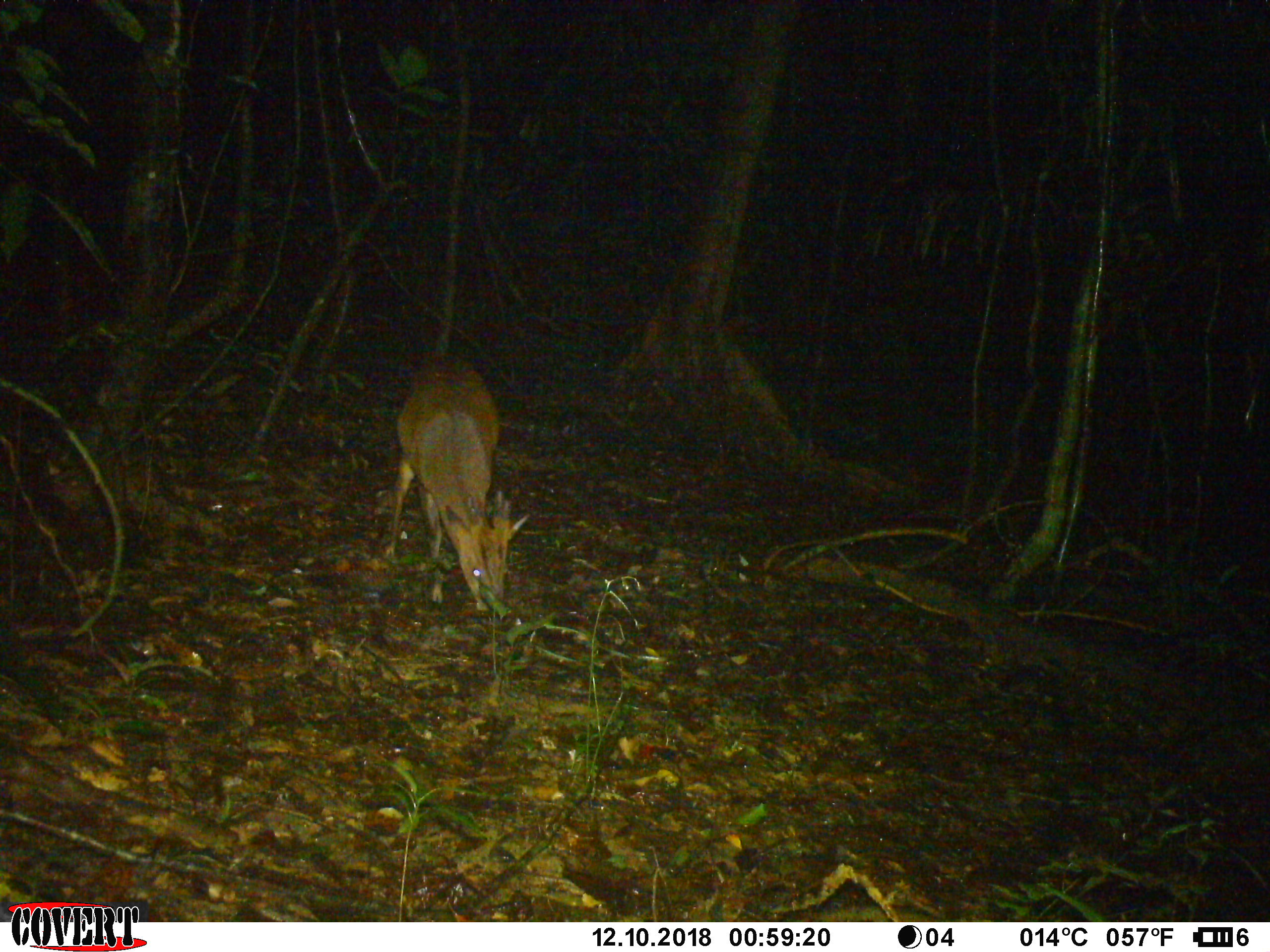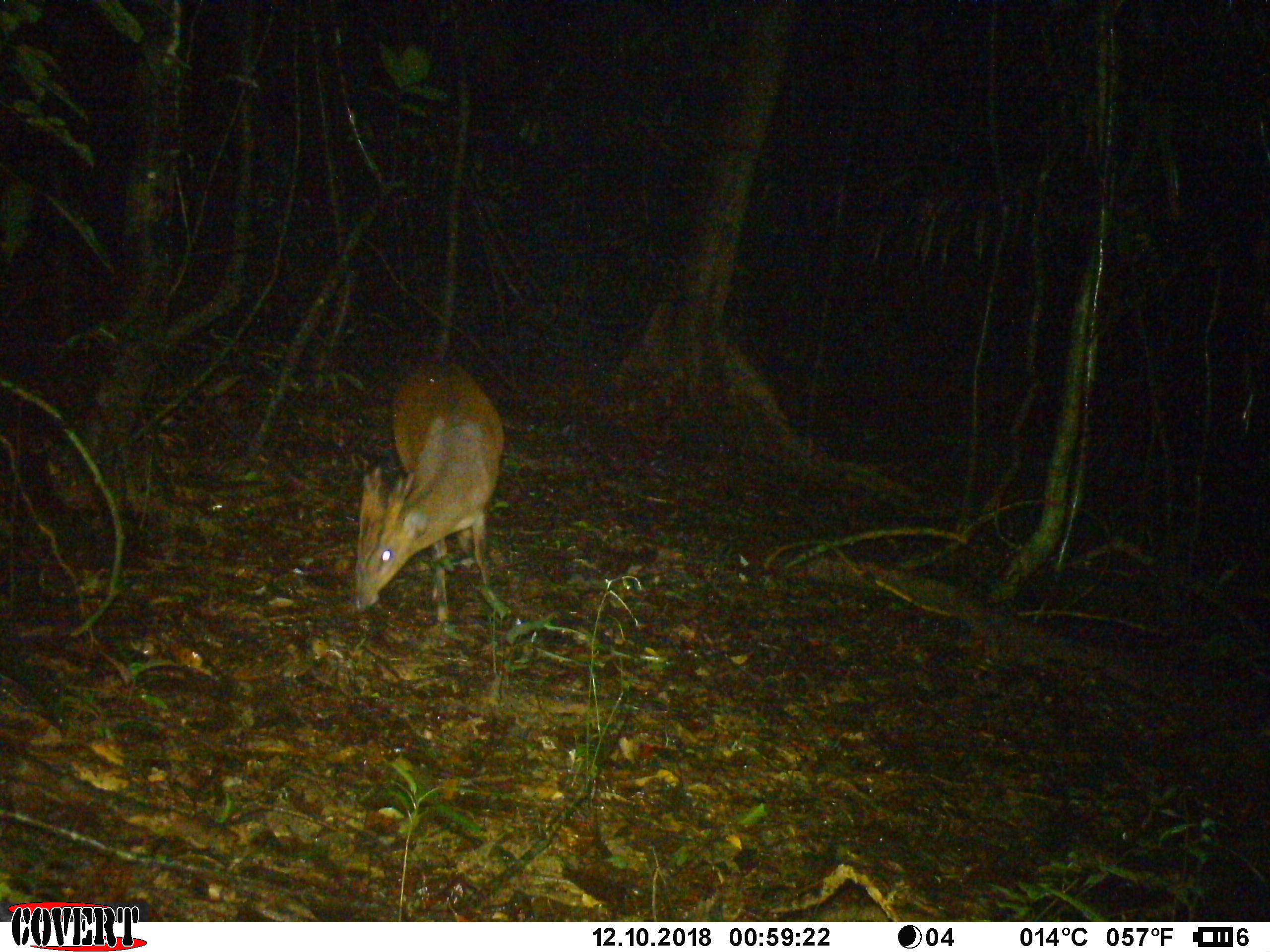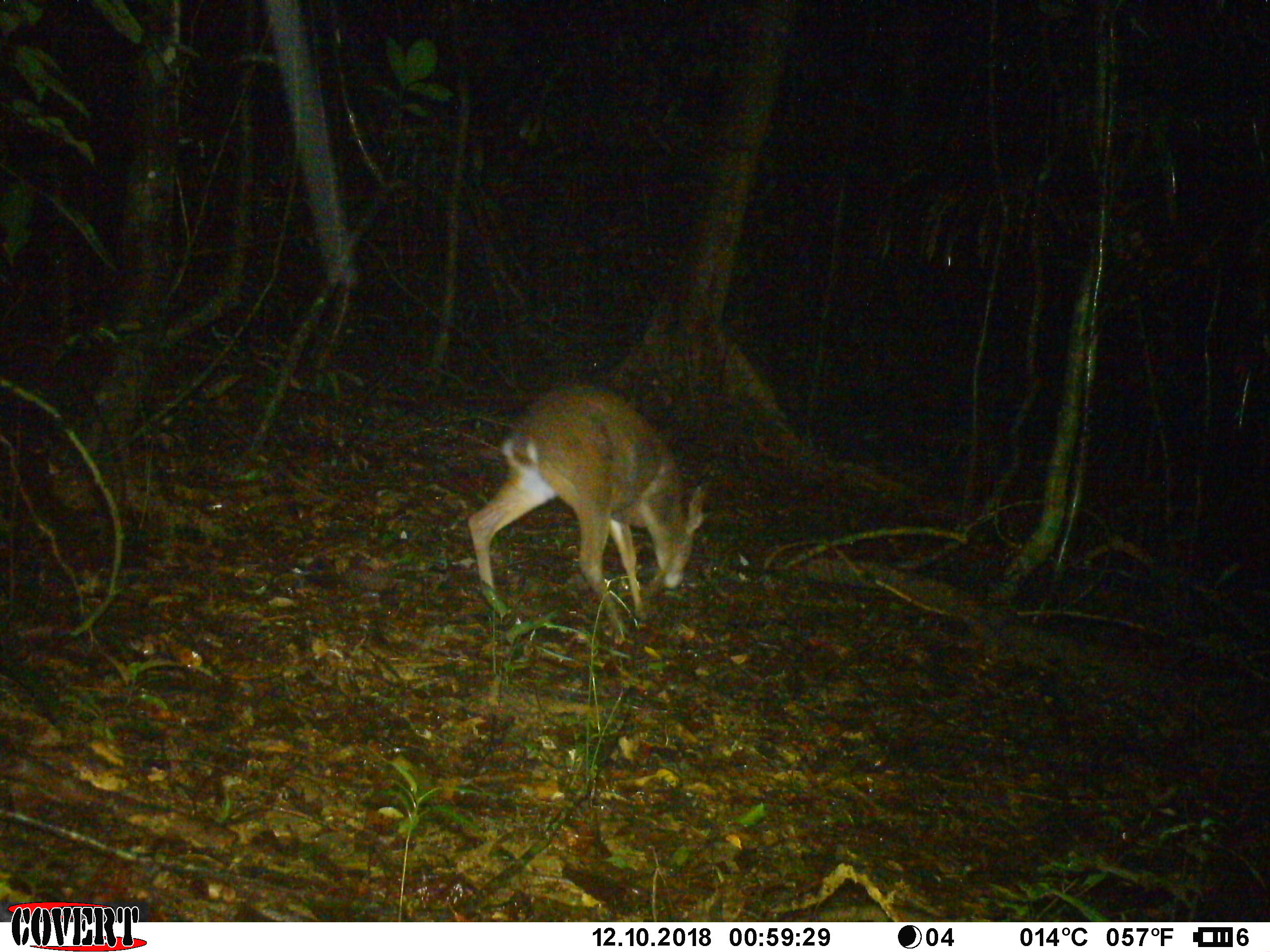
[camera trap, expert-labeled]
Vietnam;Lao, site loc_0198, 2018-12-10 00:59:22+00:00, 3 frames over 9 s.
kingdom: Animalia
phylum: Chordata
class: Mammalia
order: Artiodactyla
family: Cervidae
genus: Muntiacus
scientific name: Muntiacus vuquangensis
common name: large-antlered muntjac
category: large antlered muntjac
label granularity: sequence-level